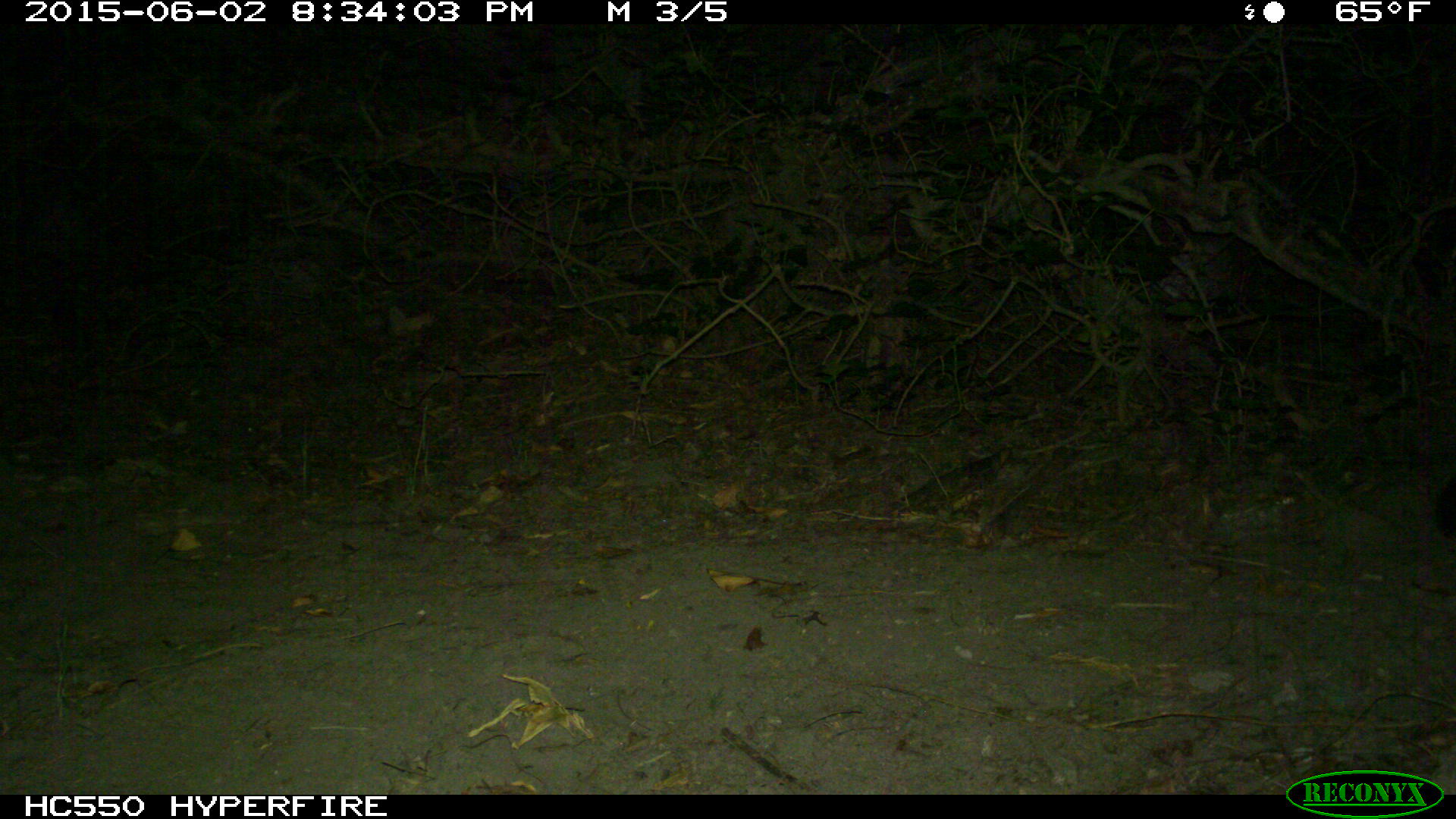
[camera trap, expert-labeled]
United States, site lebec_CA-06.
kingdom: Animalia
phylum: Chordata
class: Mammalia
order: Carnivora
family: Mephitidae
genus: Mephitis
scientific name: Mephitis mephitis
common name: striped skunk